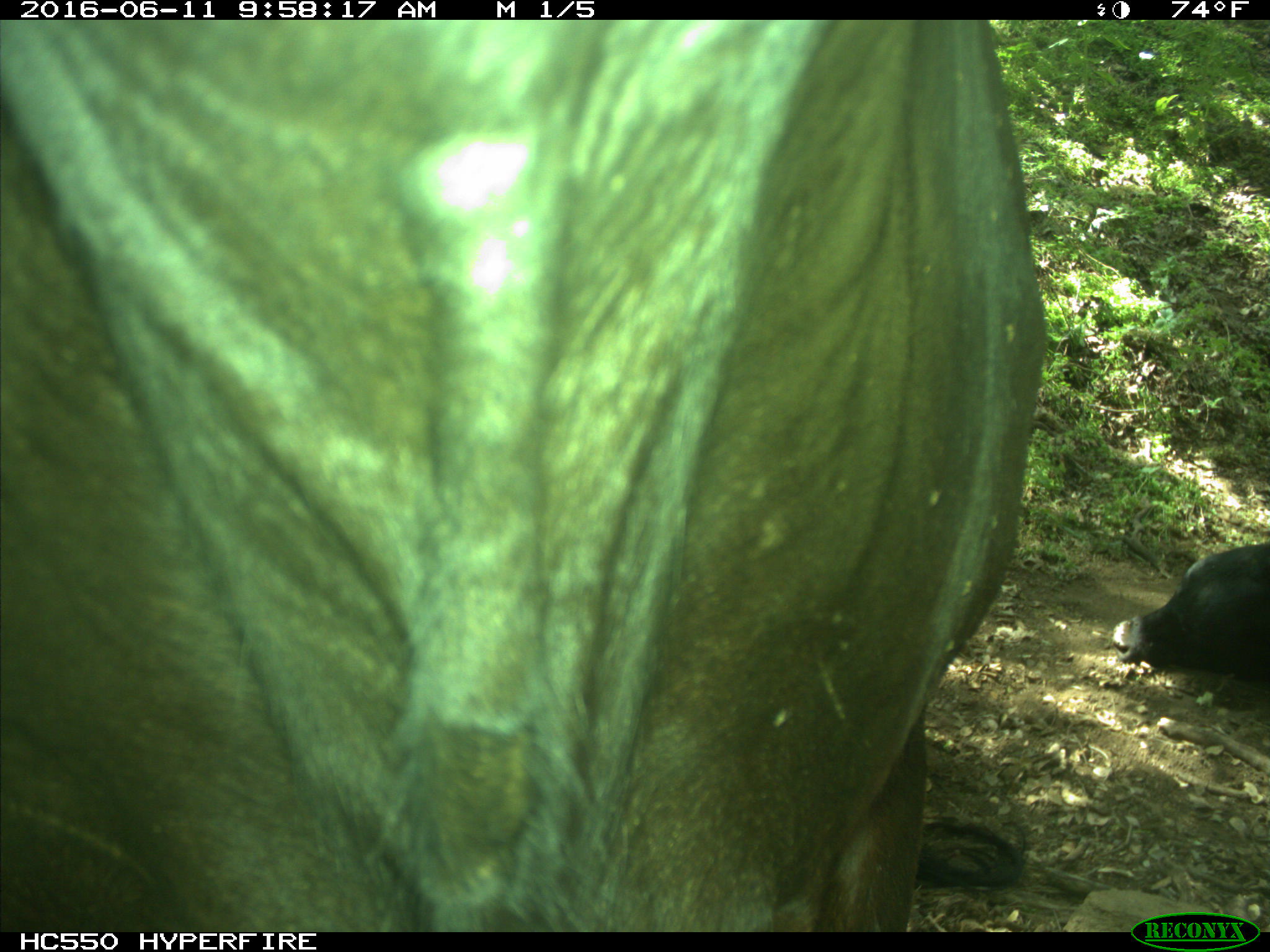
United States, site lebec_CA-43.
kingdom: Animalia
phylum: Chordata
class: Mammalia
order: Artiodactyla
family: Bovidae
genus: Bos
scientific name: Bos taurus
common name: domestic cow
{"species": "Bos taurus (domestic cow)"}